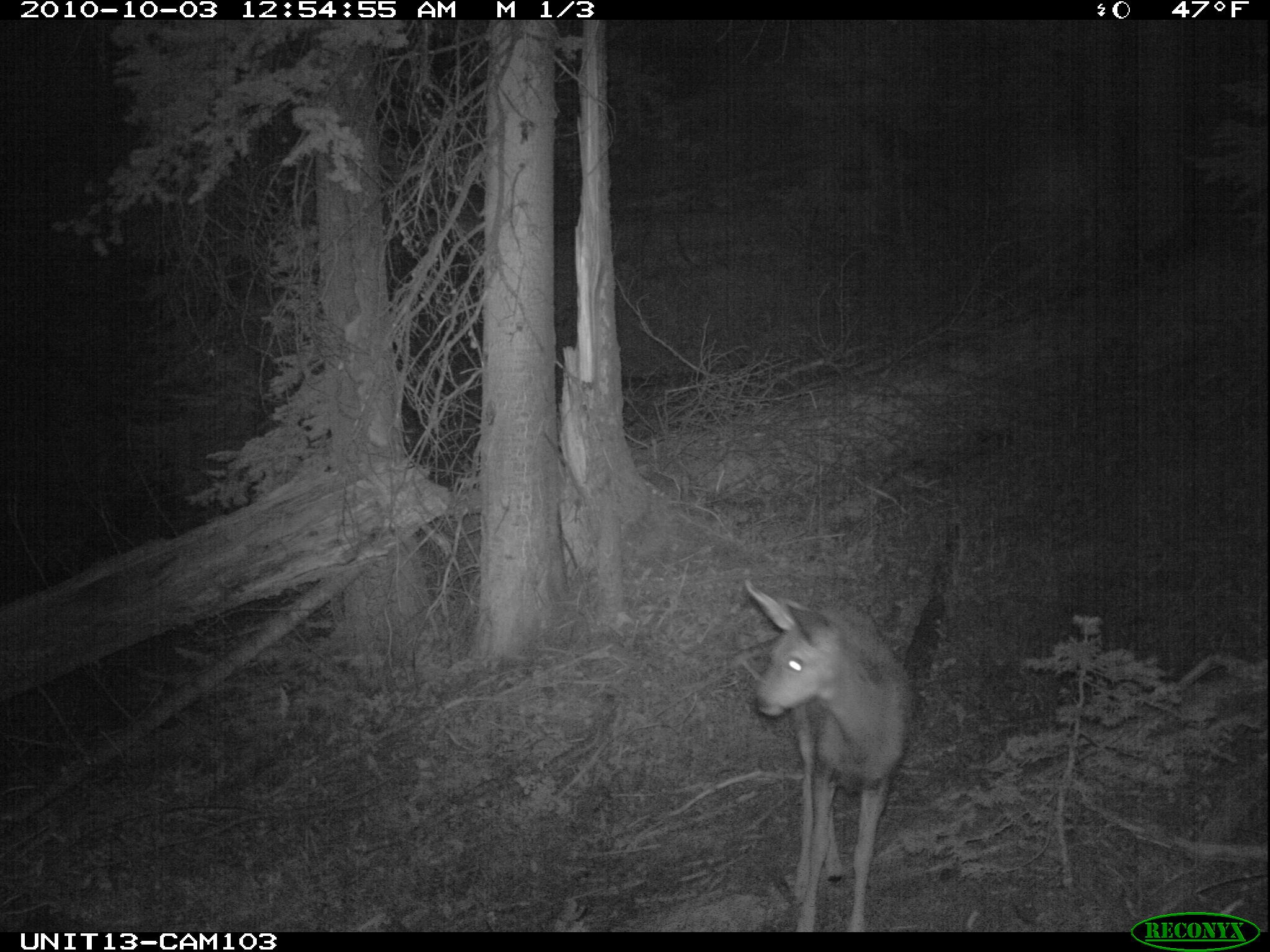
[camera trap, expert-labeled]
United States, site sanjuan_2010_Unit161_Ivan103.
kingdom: Animalia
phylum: Chordata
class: Mammalia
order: Artiodactyla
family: Cervidae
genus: Odocoileus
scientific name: Odocoileus hemionus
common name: mule deer